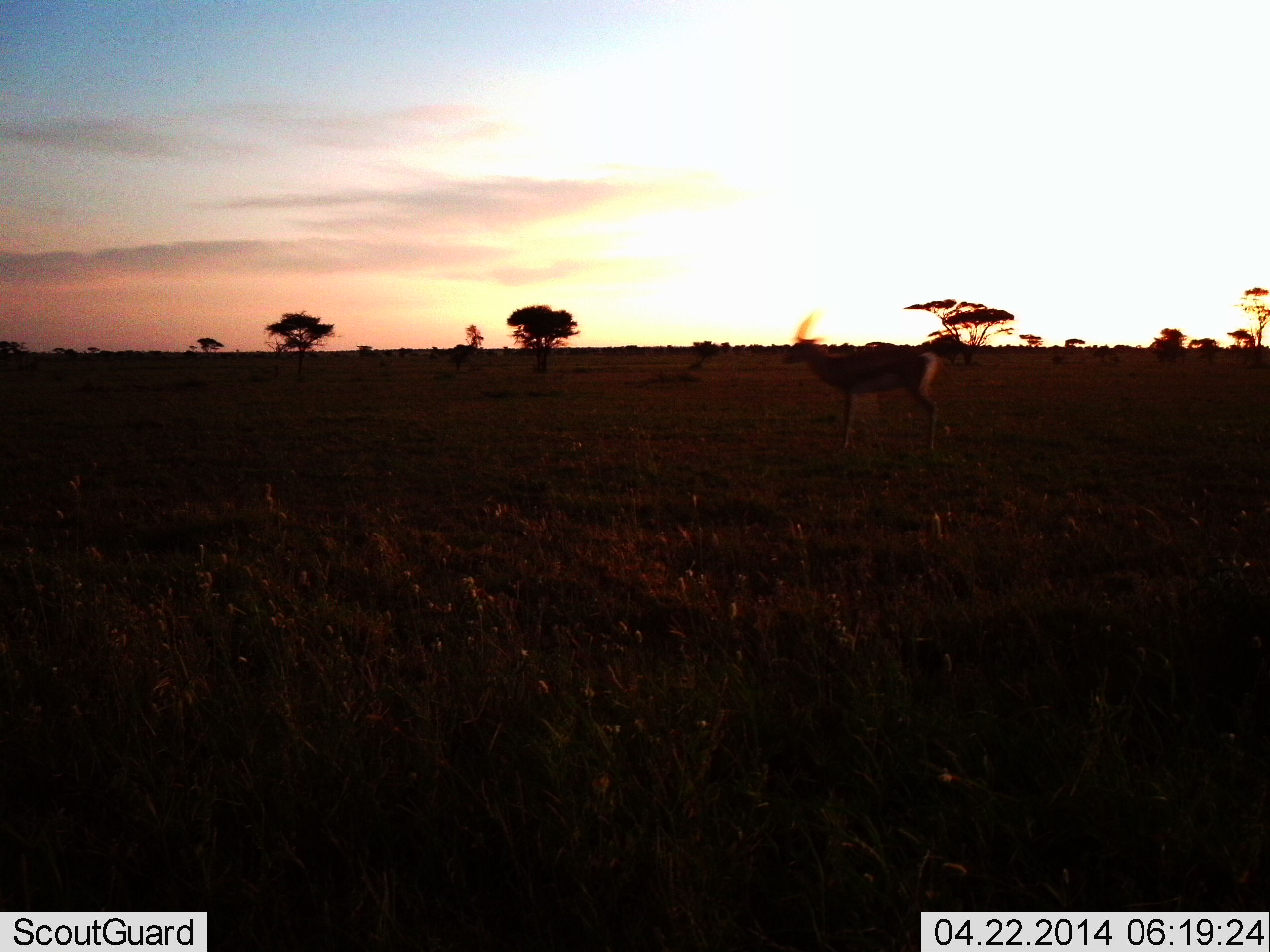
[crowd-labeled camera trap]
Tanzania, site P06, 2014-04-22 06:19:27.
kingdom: Animalia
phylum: Chordata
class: Mammalia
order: Artiodactyla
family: Bovidae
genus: Nanger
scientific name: Nanger granti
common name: grant's gazelle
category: gazellegrants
Gazellegrants (grant's gazelle) (Nanger granti), count 1. Behavior (volunteer vote fractions): standing 80%, resting 0%, moving 20%, interacting 0%. Young present (vote fraction): 0%. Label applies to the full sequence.